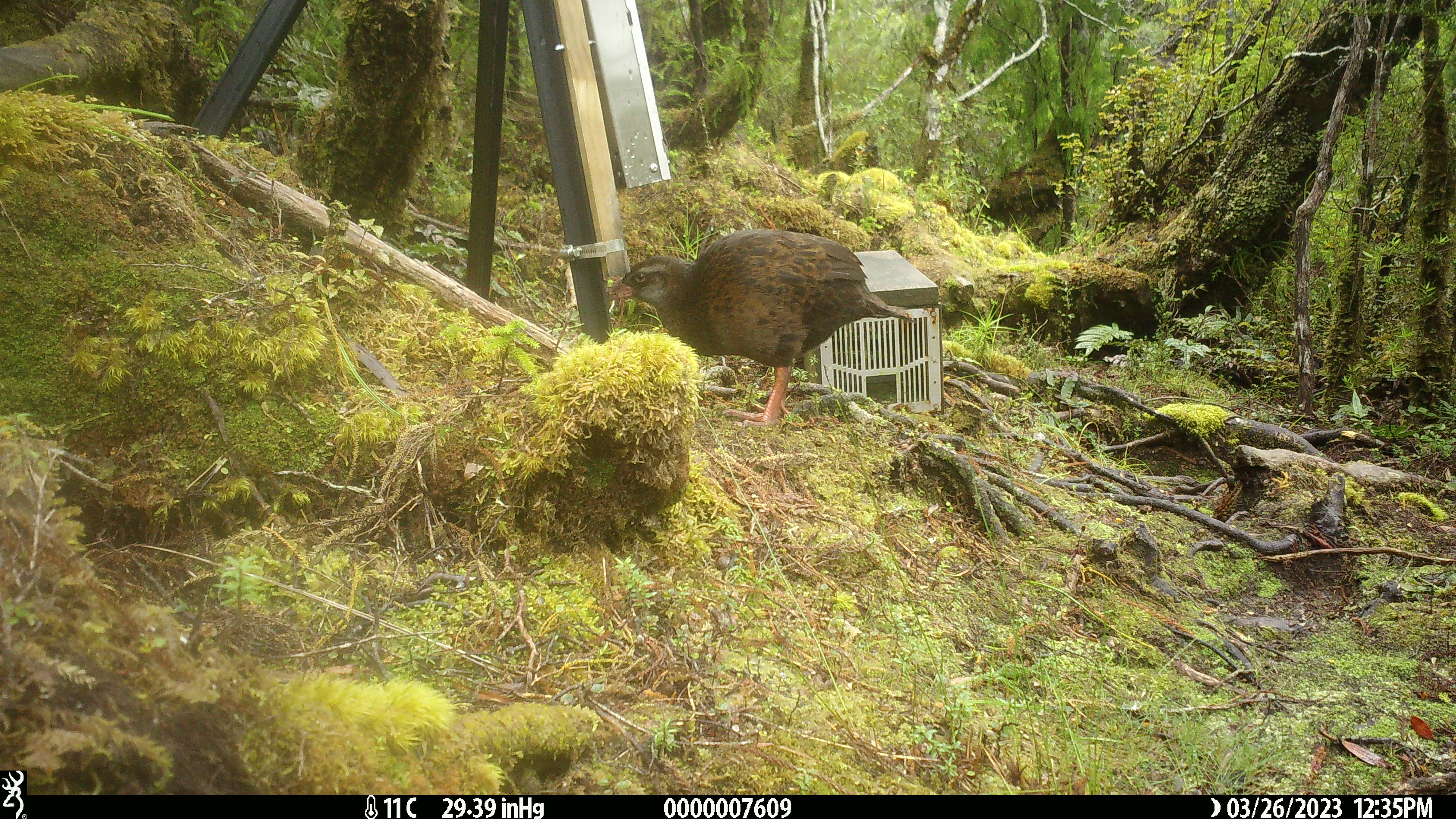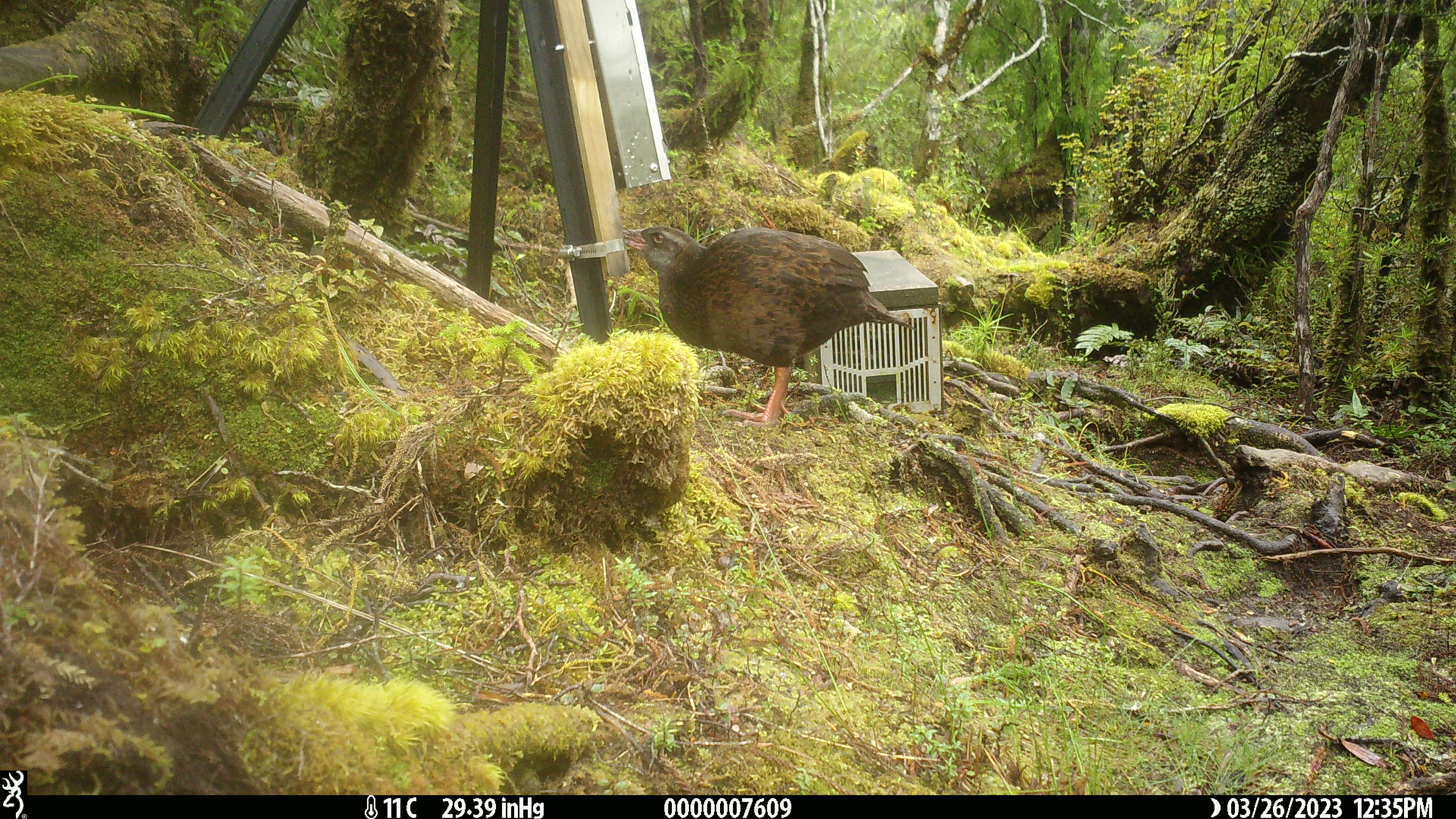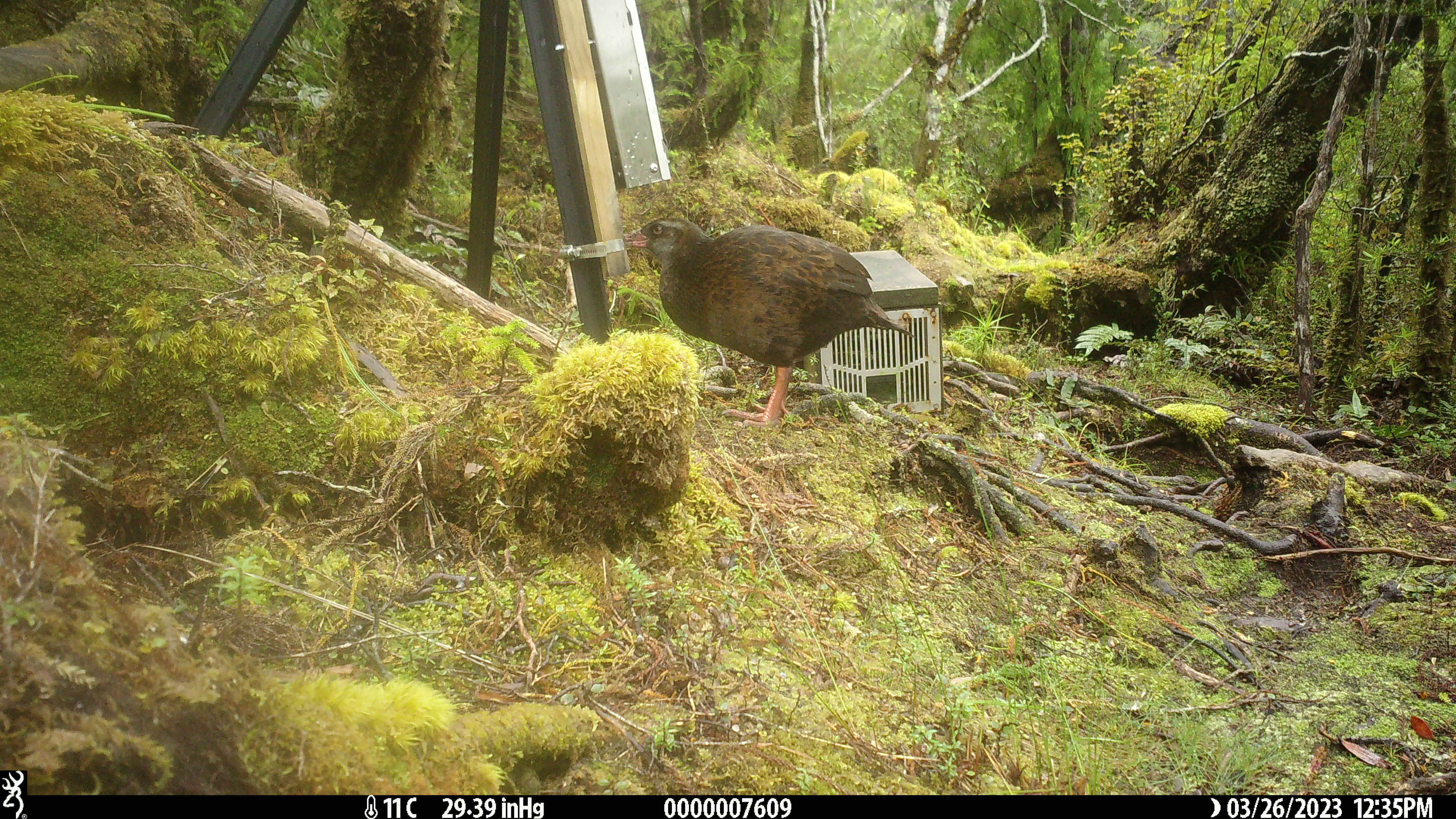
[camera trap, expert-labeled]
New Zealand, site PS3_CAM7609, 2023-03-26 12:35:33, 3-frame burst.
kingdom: Animalia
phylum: Chordata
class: Aves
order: Gruiformes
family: Rallidae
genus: Gallirallus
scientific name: Gallirallus australis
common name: weka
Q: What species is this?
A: Weka (Gallirallus australis).